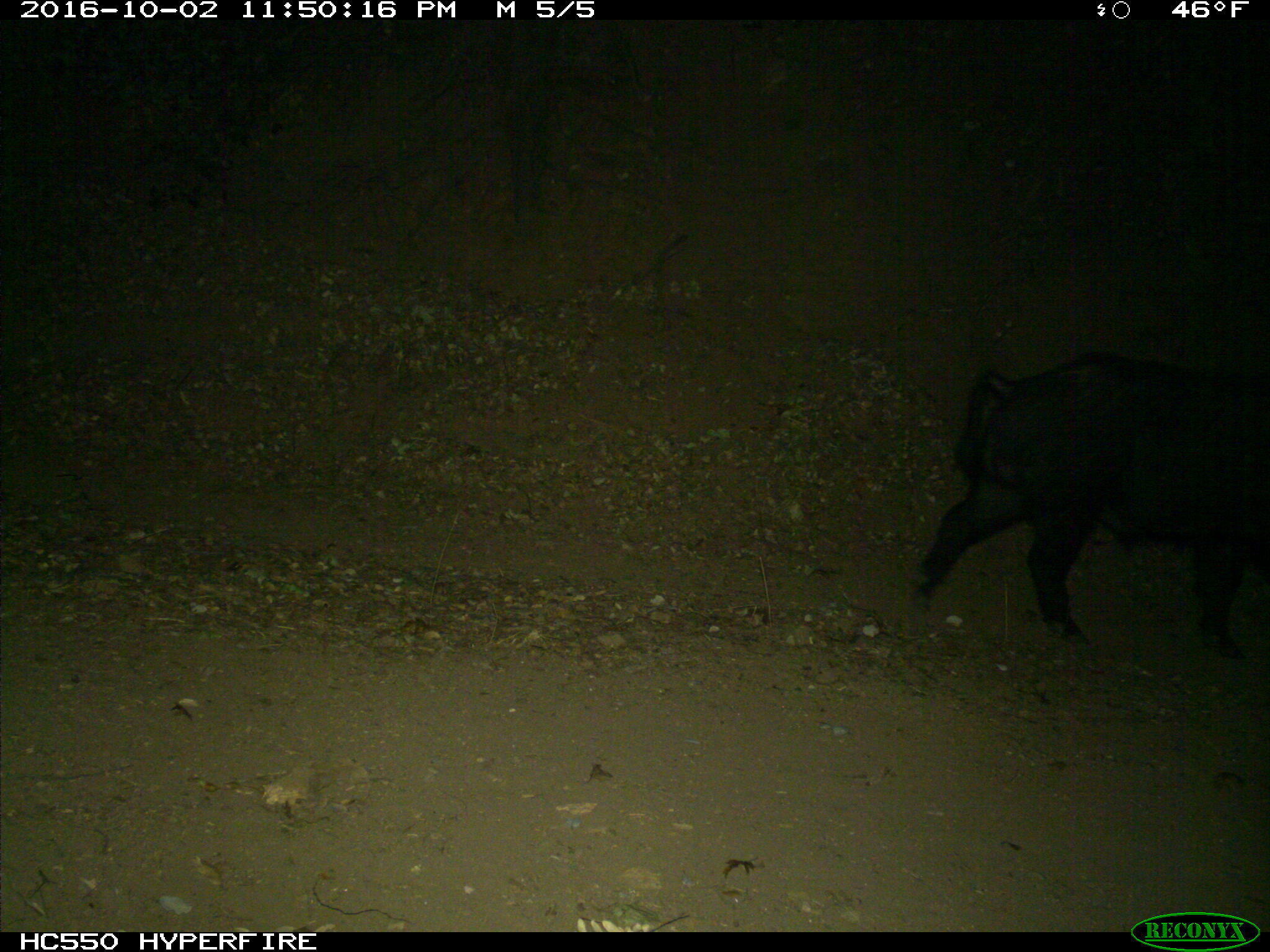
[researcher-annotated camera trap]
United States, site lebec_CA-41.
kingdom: Animalia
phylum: Chordata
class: Mammalia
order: Artiodactyla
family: Suidae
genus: Sus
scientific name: Sus scrofa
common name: wild boar